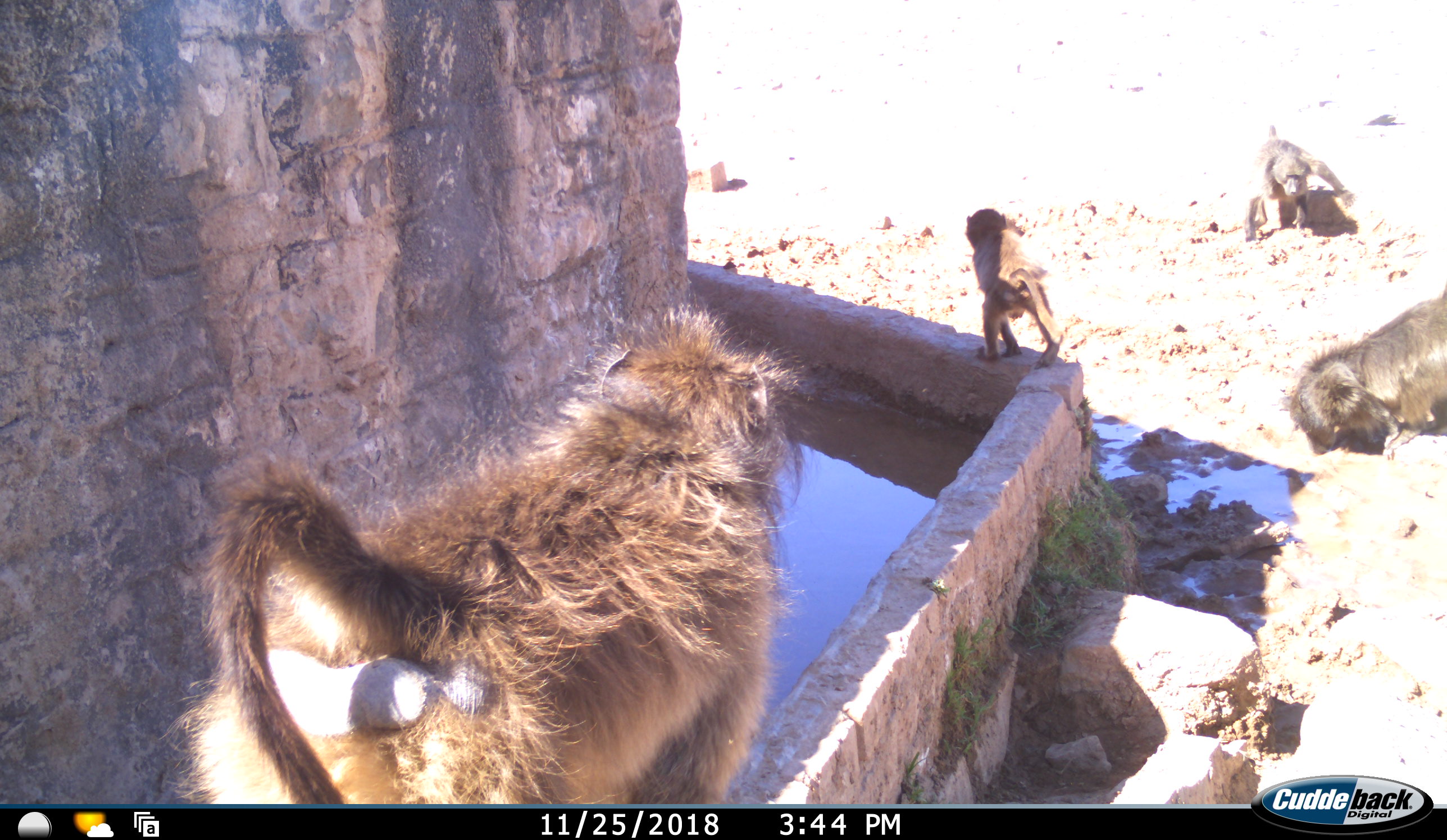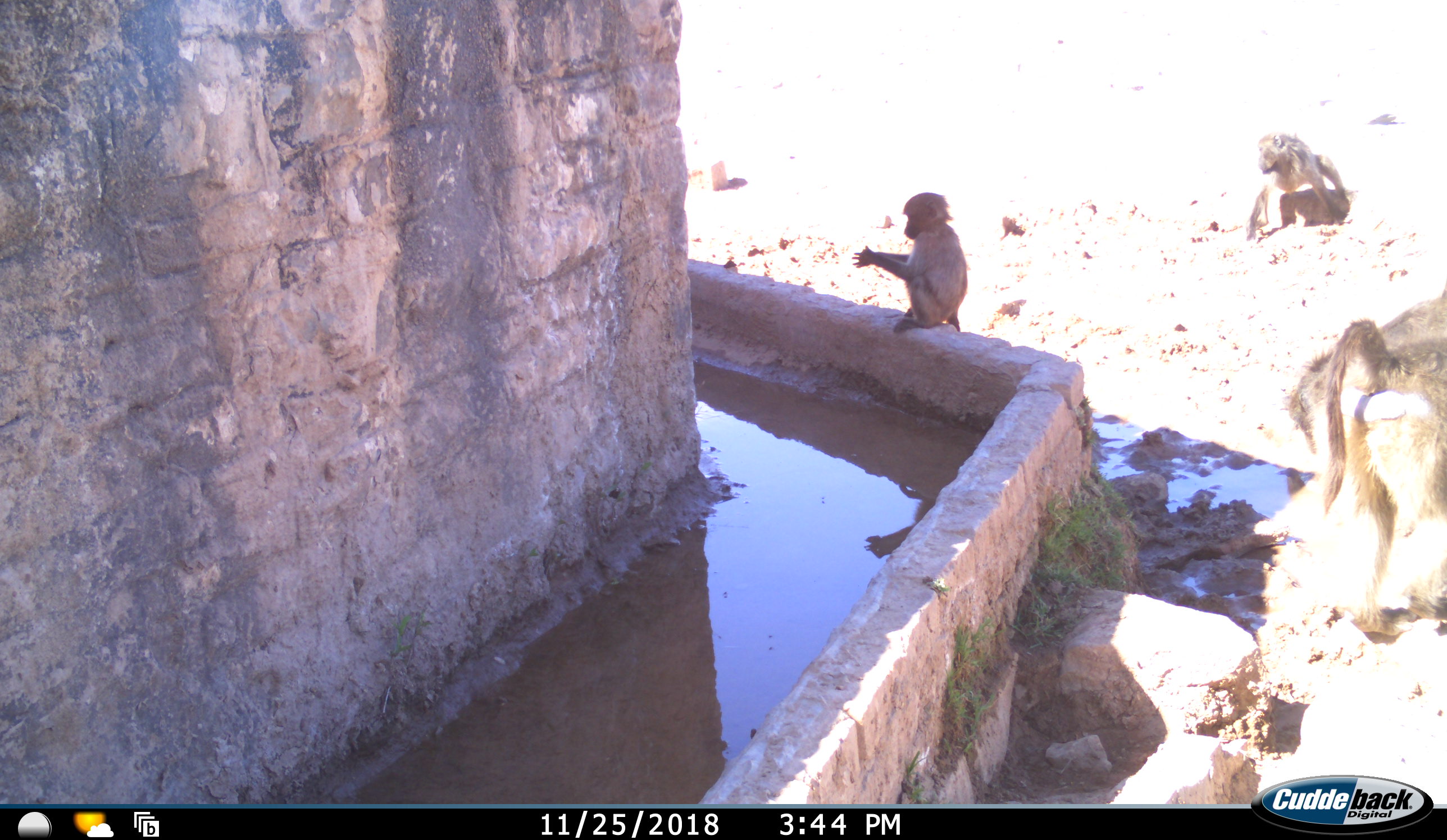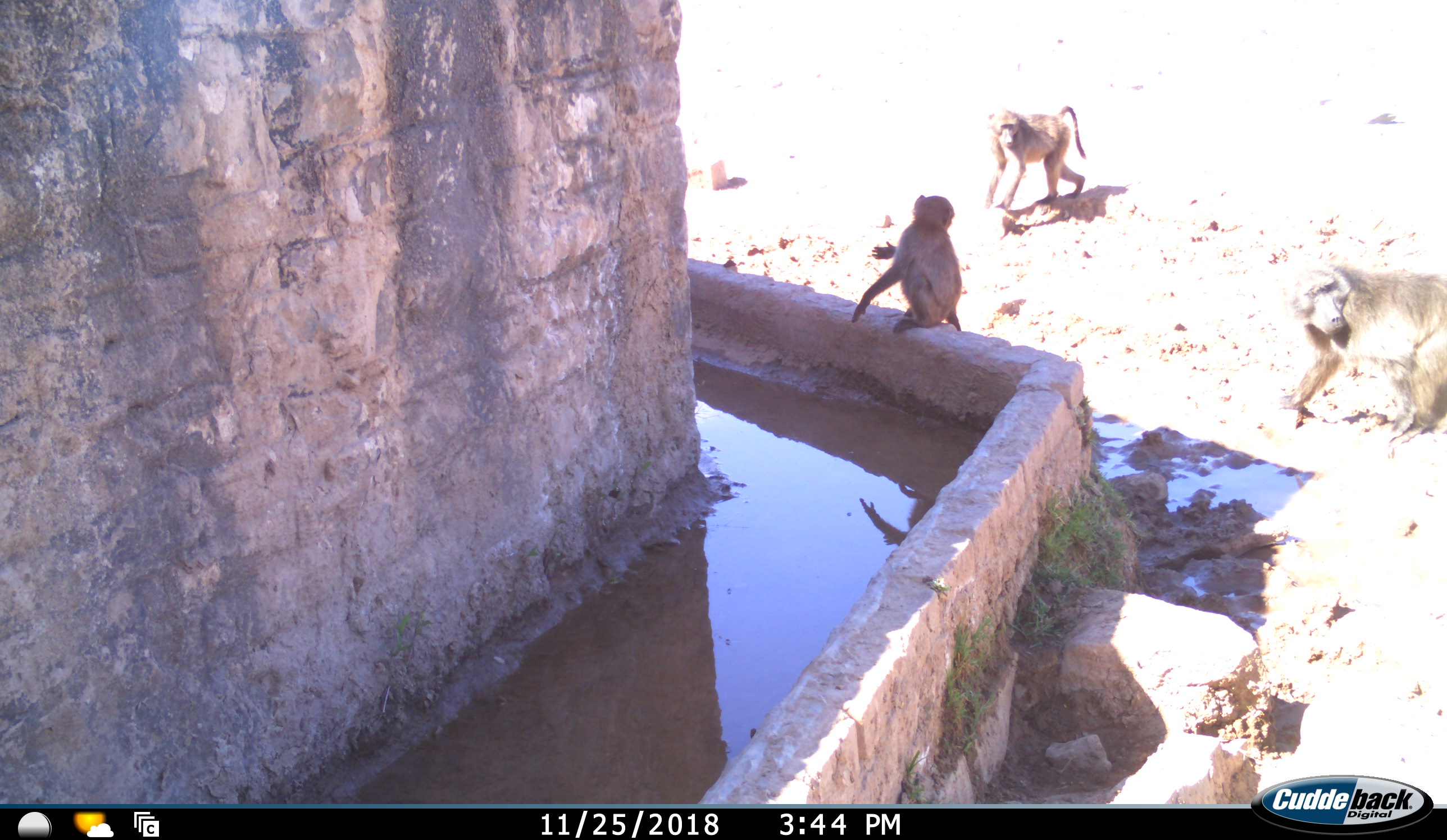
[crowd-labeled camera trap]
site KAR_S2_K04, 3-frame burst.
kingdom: Animalia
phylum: Chordata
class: Mammalia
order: Primates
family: Cercopithecidae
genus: Papio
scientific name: Papio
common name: baboon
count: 4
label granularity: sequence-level